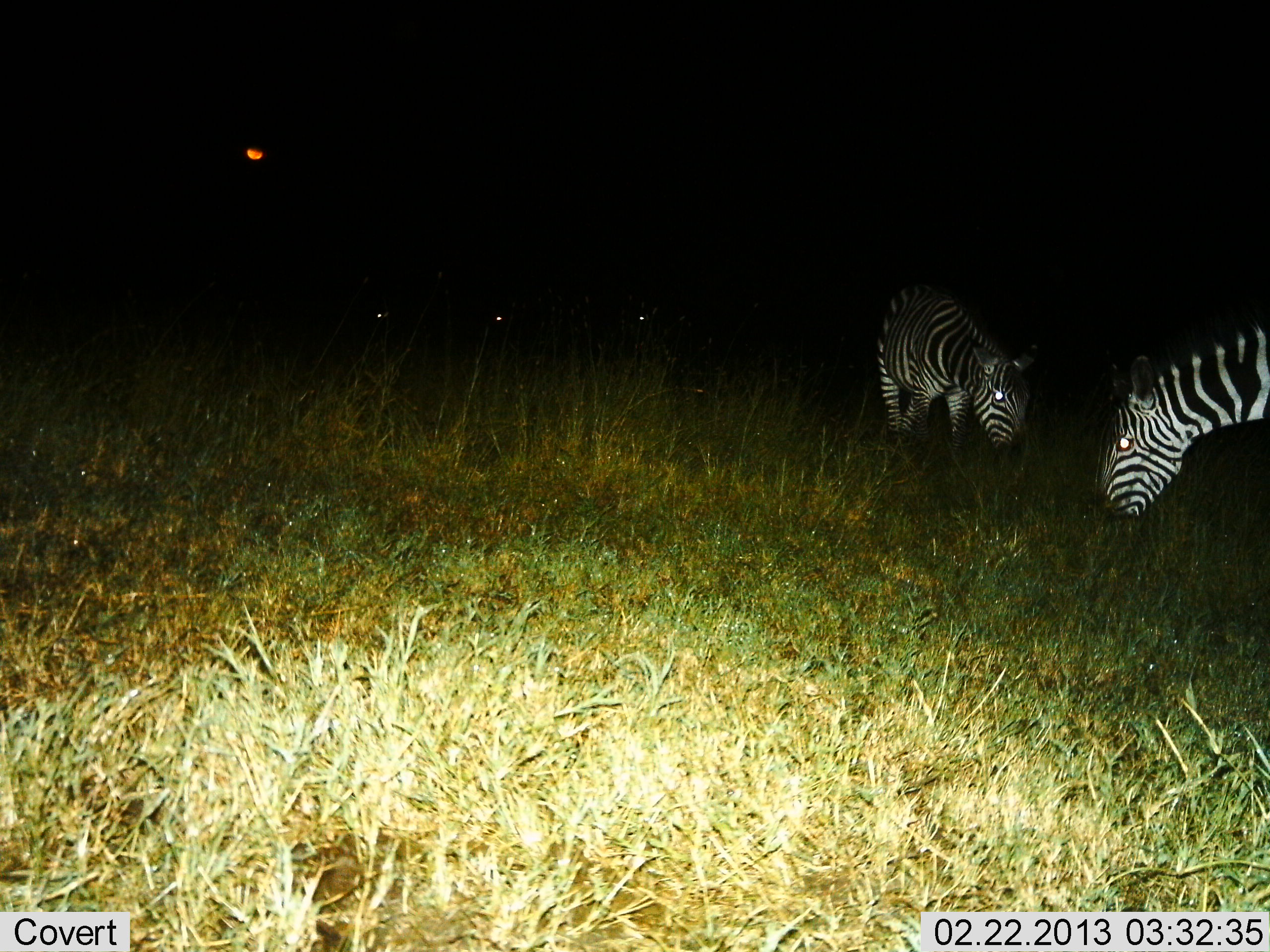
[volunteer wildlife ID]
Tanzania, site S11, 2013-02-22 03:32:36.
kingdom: Animalia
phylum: Chordata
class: Mammalia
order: Perissodactyla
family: Equidae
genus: Equus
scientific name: Equus quagga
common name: plains zebra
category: zebra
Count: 2.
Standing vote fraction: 36%.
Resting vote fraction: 0%.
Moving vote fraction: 0%.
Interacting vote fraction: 3%.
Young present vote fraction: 0%.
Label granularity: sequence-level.